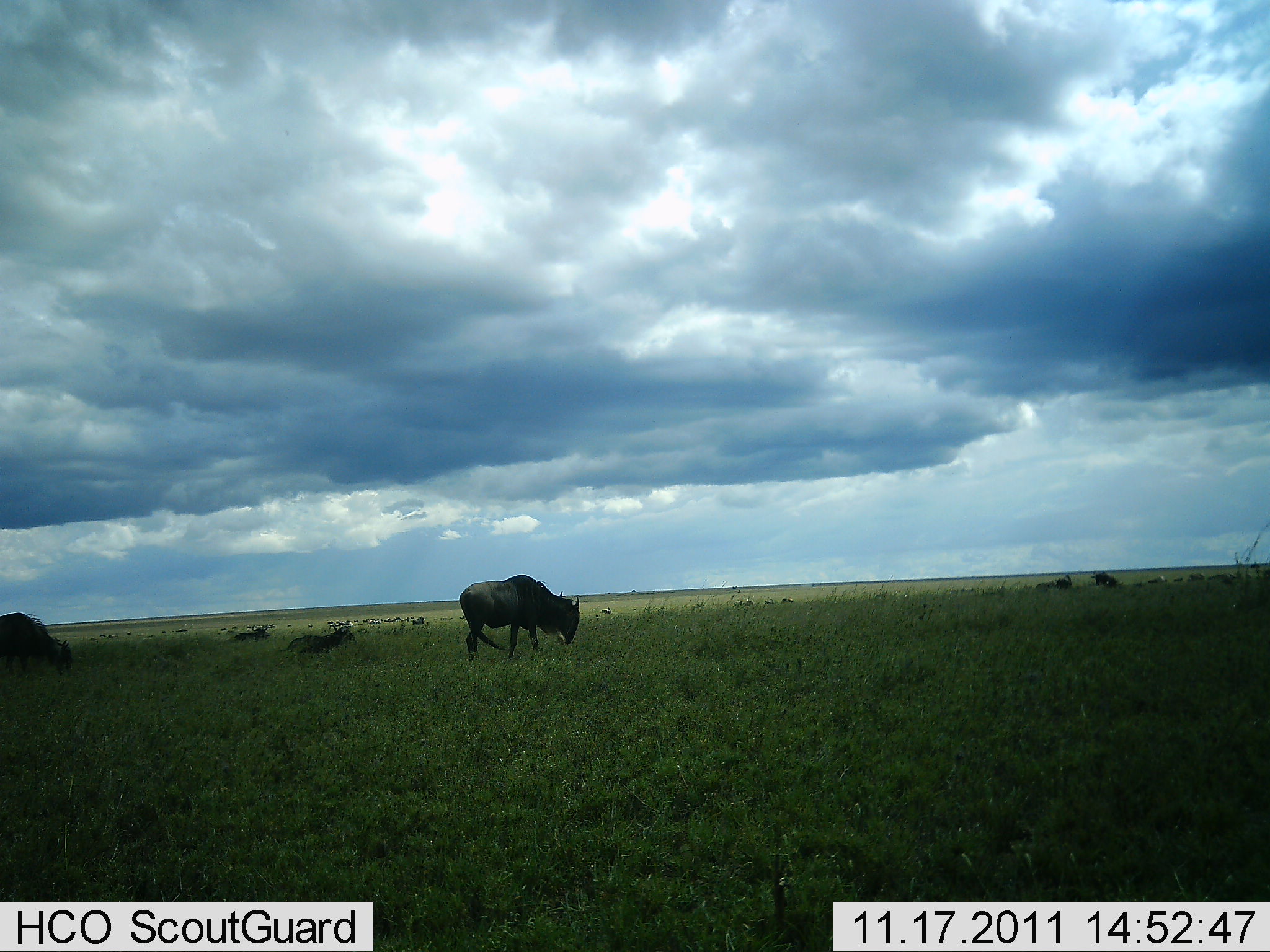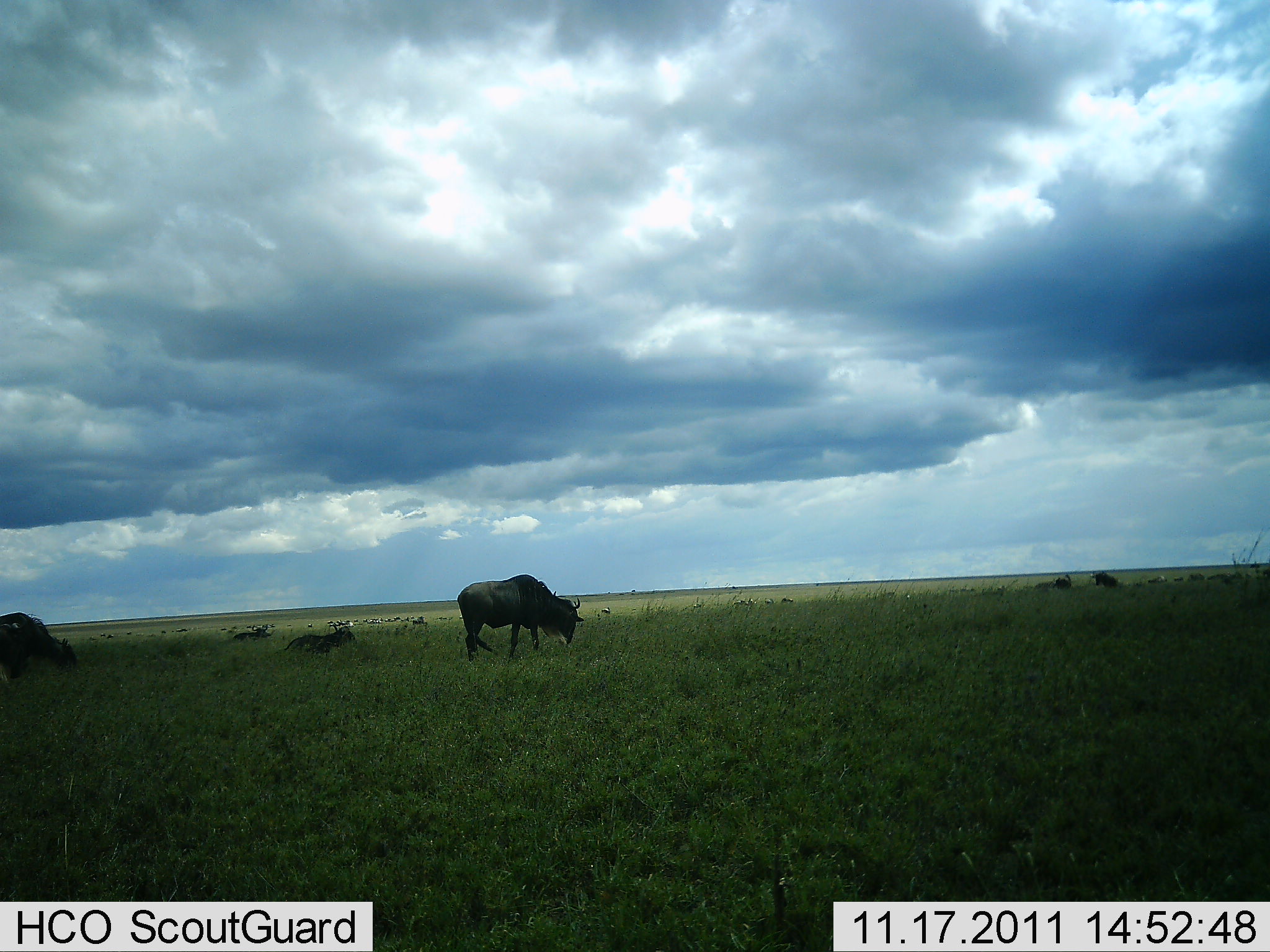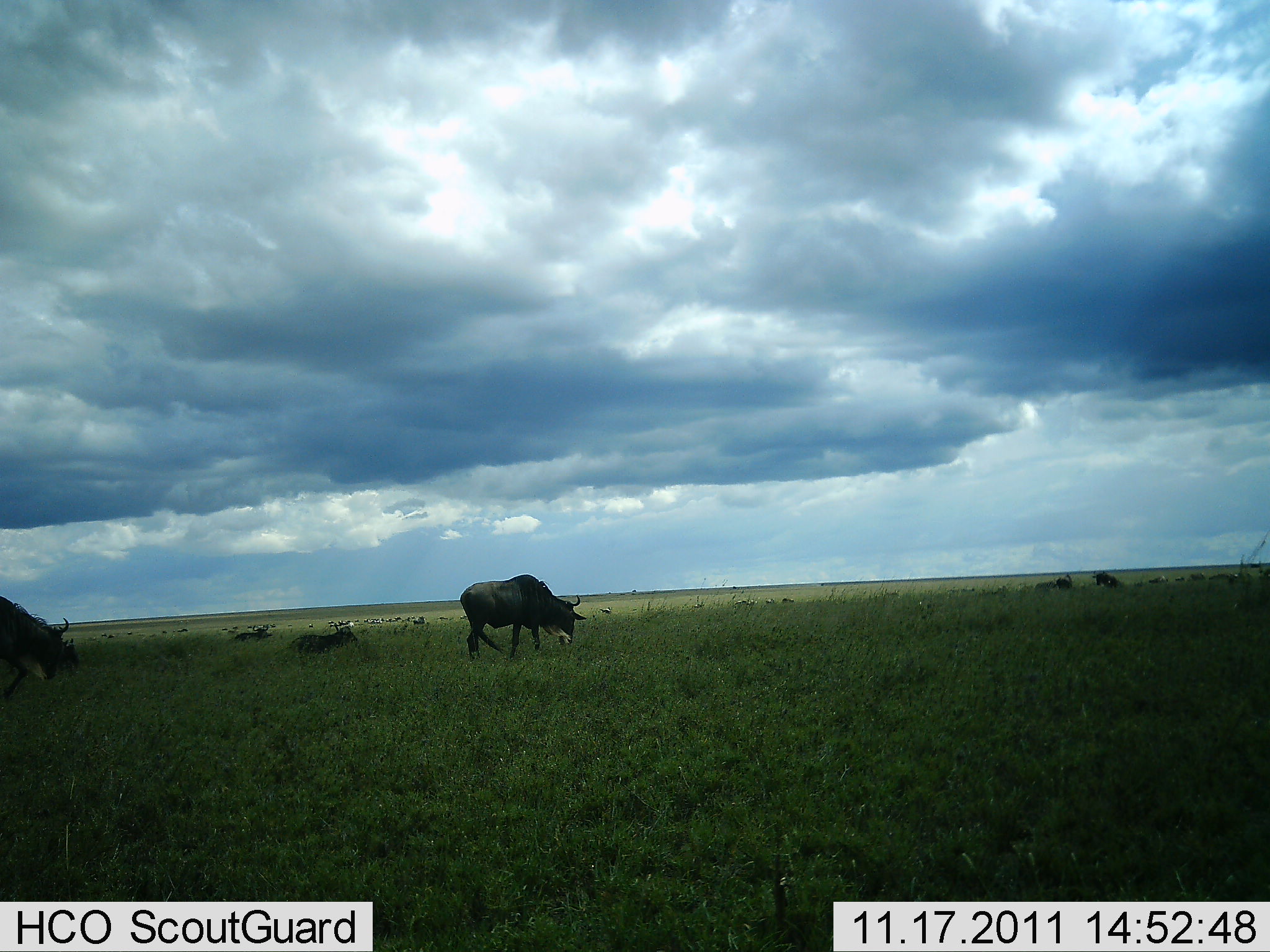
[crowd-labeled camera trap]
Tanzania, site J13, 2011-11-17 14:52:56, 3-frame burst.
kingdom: Animalia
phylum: Chordata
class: Mammalia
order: Artiodactyla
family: Bovidae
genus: Connochaetes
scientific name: Connochaetes taurinus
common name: blue wildebeest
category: wildebeest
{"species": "wildebeest (blue wildebeest) (Connochaetes taurinus)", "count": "10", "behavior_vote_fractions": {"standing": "17%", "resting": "42%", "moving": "17%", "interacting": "0%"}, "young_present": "0%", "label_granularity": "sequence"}